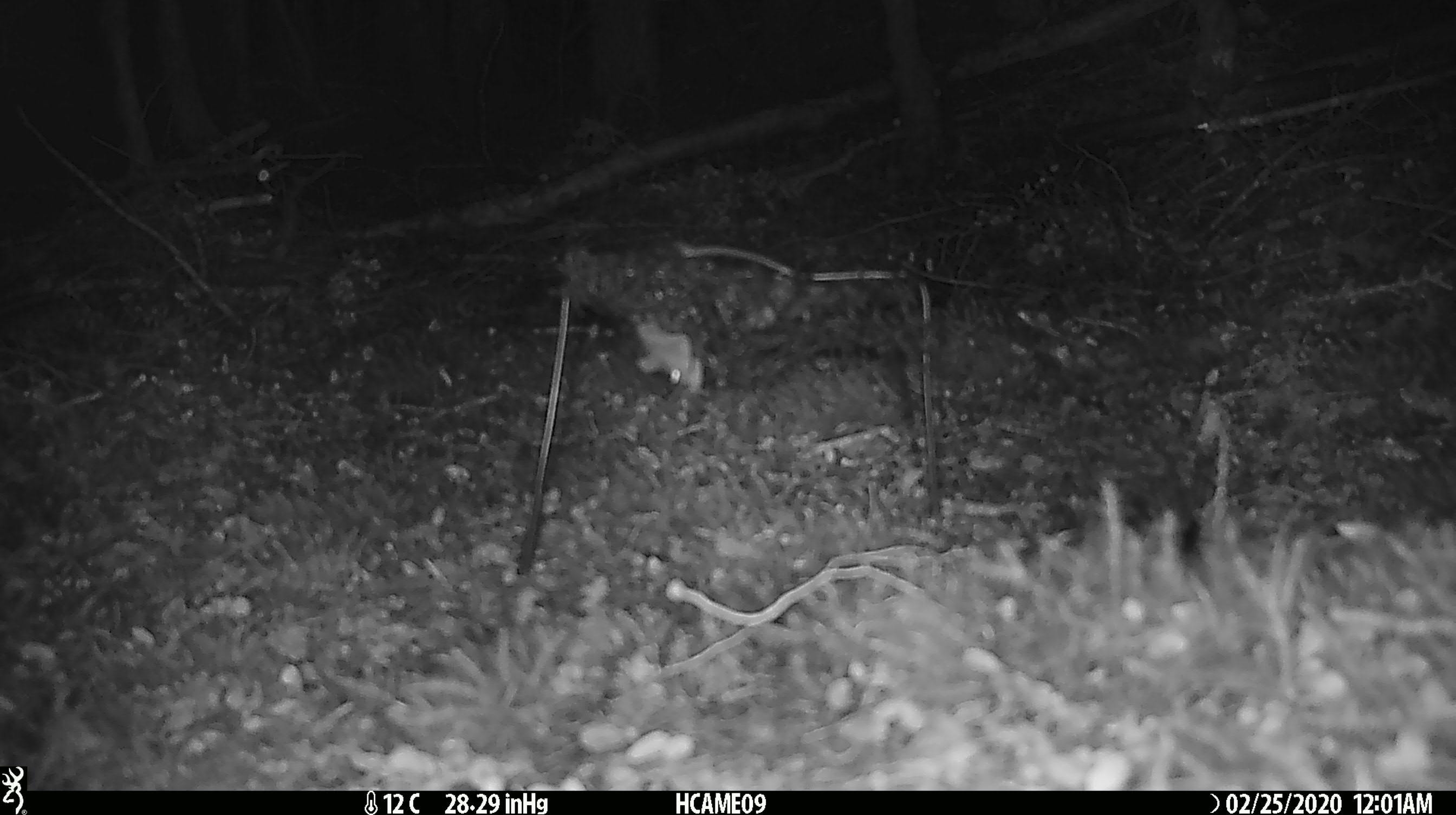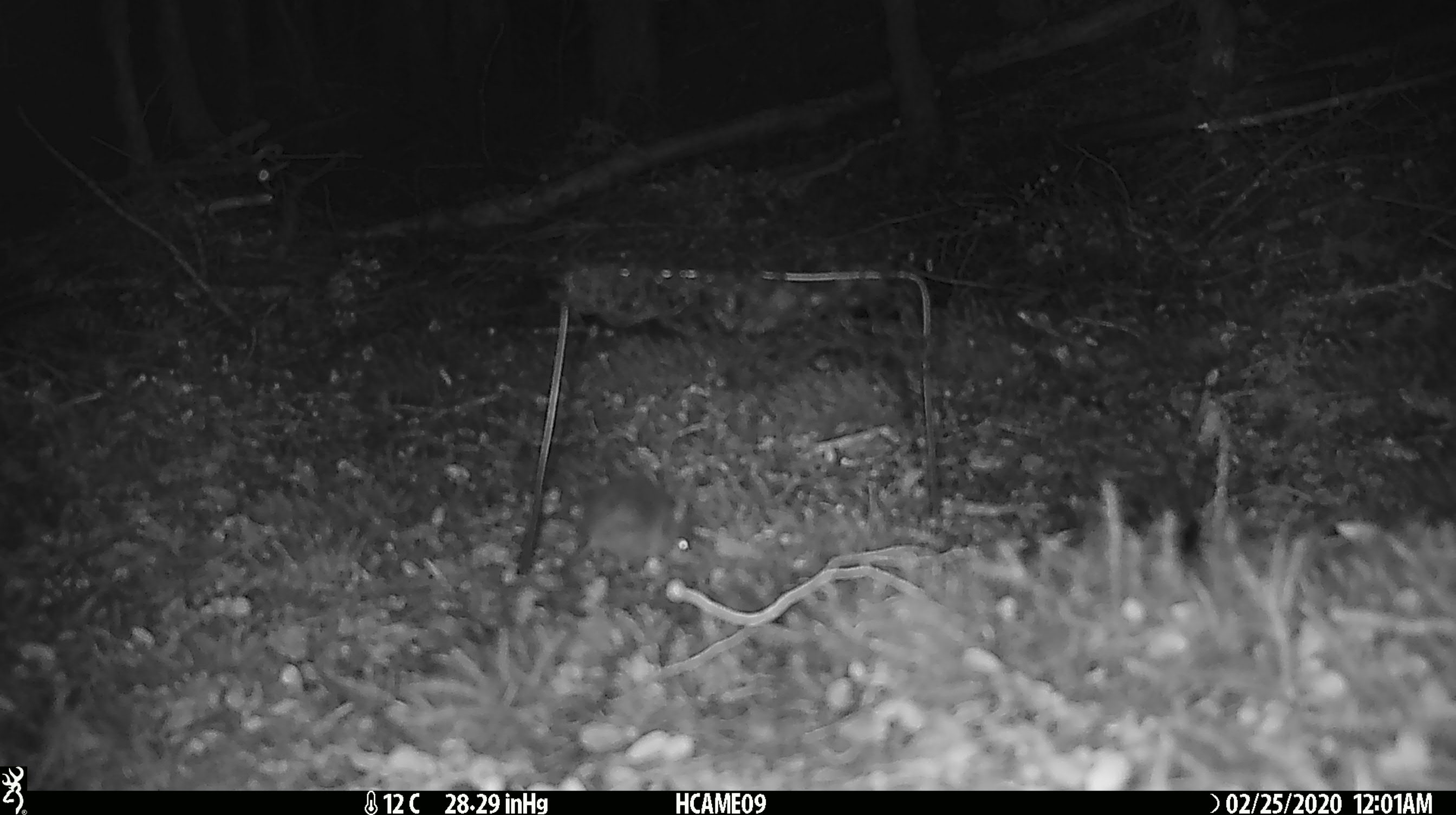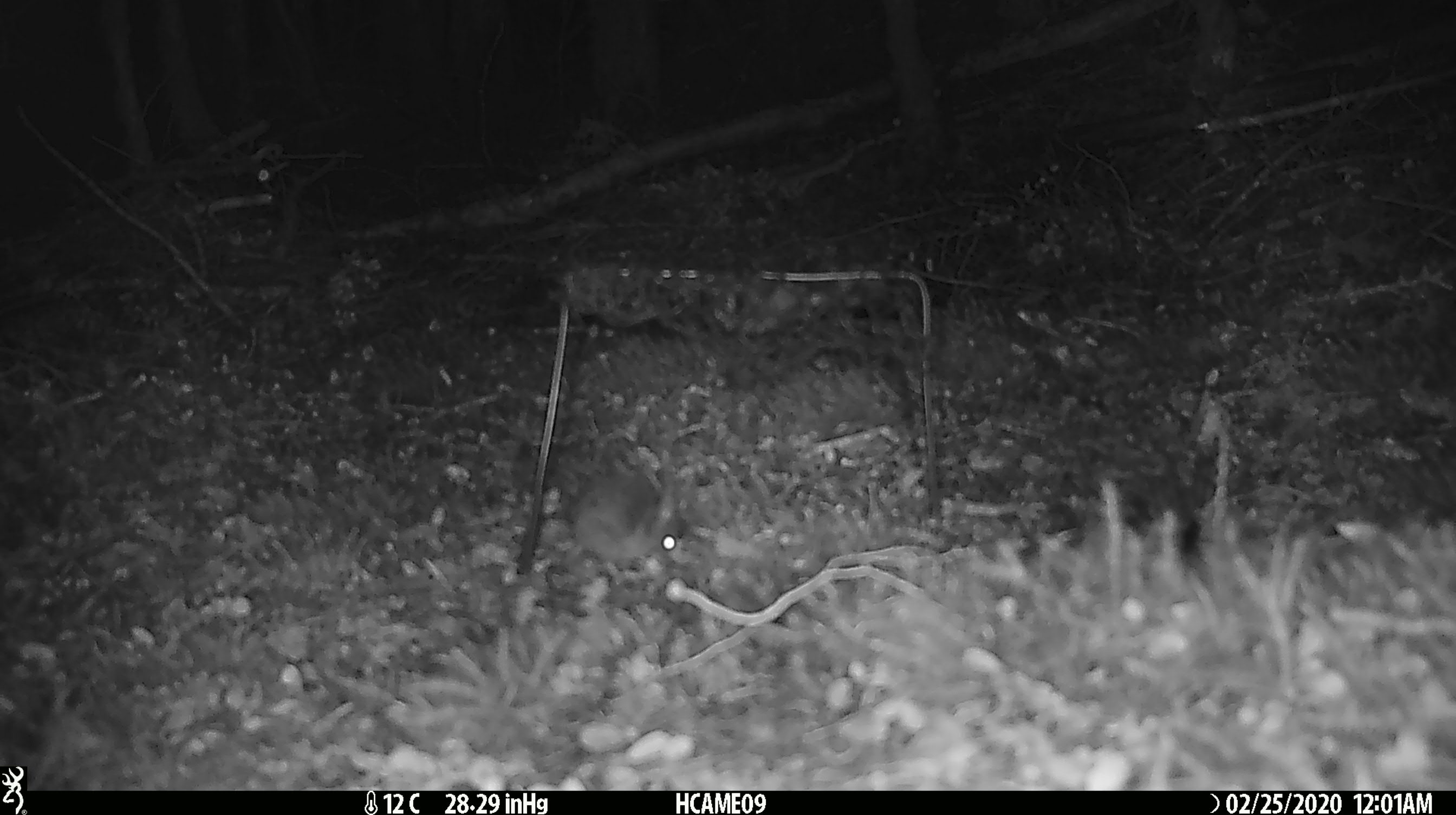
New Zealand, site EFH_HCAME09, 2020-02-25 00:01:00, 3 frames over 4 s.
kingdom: Animalia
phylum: Chordata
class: Mammalia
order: Rodentia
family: Muridae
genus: Mus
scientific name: Mus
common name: mouse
Mouse (Mus).